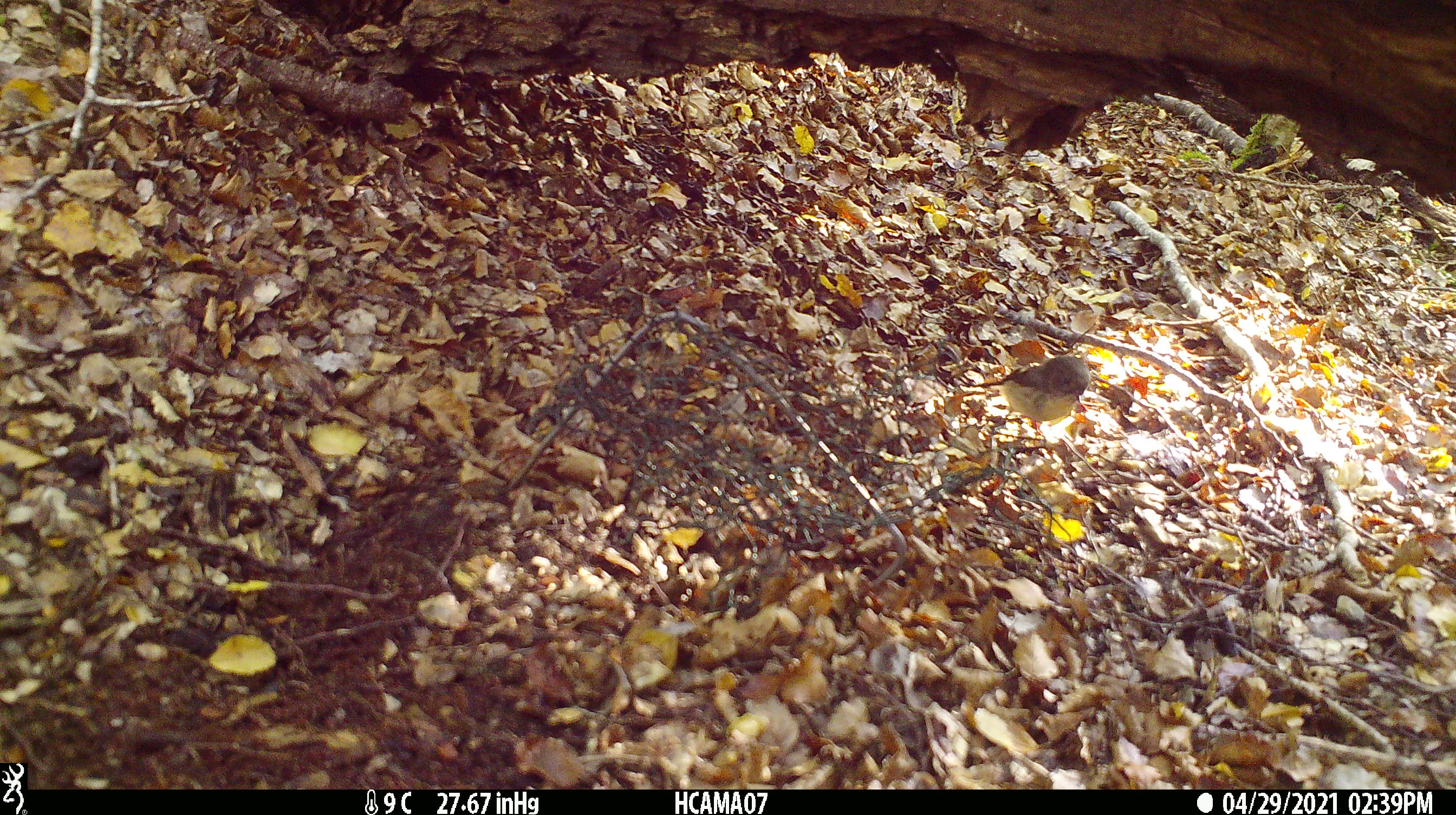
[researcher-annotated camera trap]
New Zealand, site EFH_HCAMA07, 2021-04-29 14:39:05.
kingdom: Animalia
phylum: Chordata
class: Aves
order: Passeriformes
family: Petroicidae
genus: Petroica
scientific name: Petroica macrocephala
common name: tomtit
Tomtit (Petroica macrocephala).